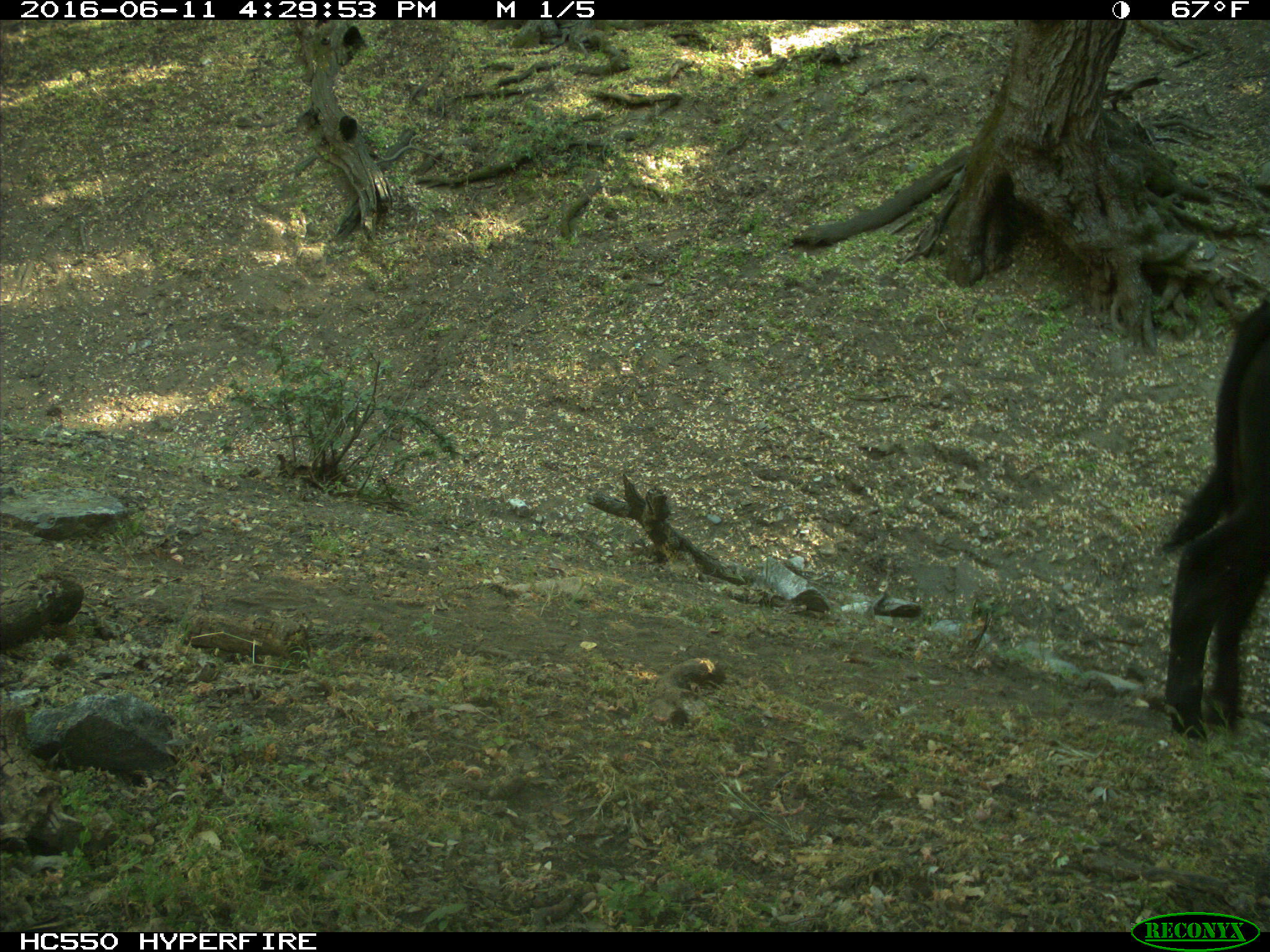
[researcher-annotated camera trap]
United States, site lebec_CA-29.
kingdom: Animalia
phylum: Chordata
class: Mammalia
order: Artiodactyla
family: Bovidae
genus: Bos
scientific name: Bos taurus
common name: domestic cow